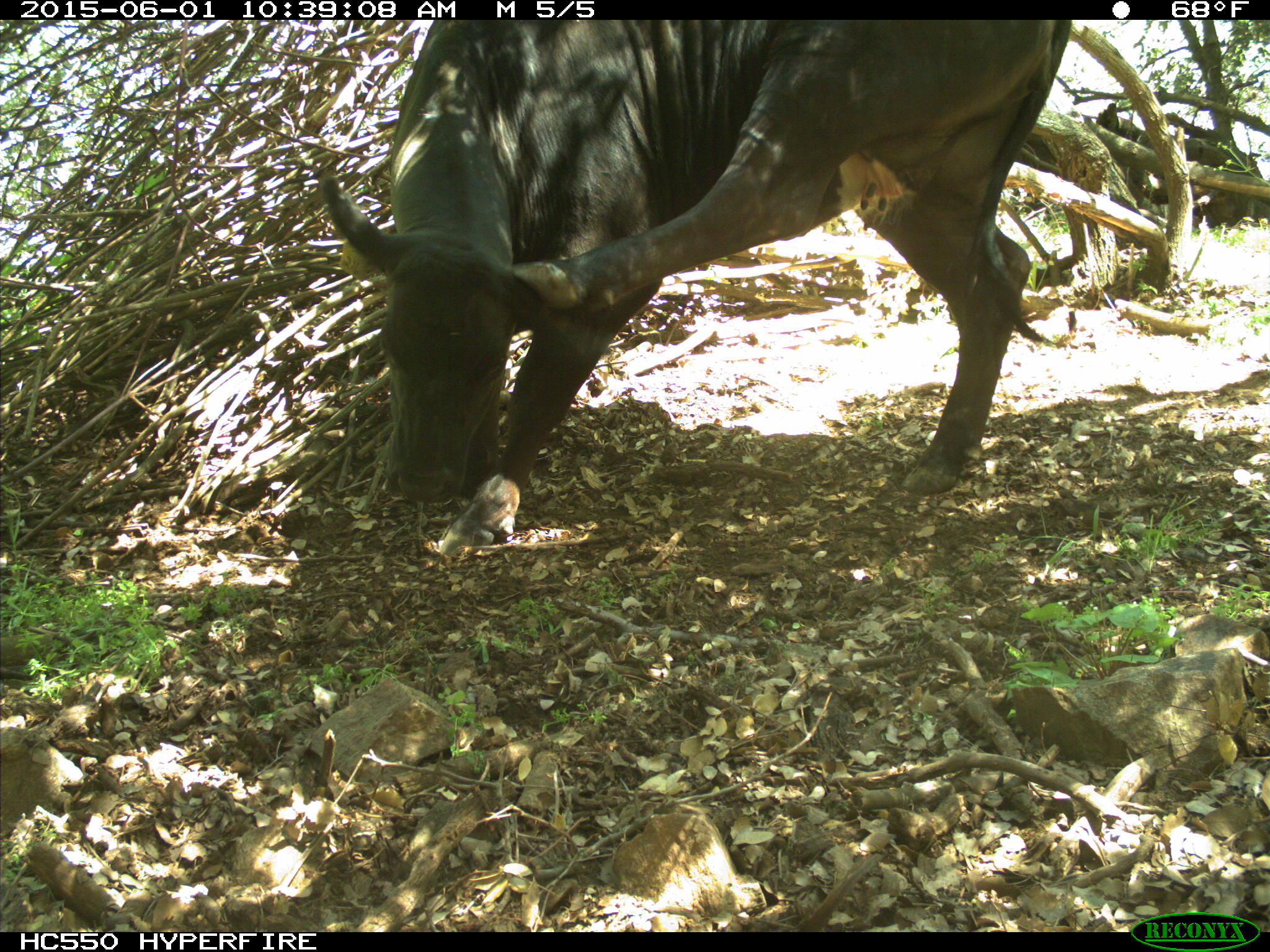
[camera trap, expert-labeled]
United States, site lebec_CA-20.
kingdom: Animalia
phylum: Chordata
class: Mammalia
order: Artiodactyla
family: Bovidae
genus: Bos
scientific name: Bos taurus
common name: domestic cow